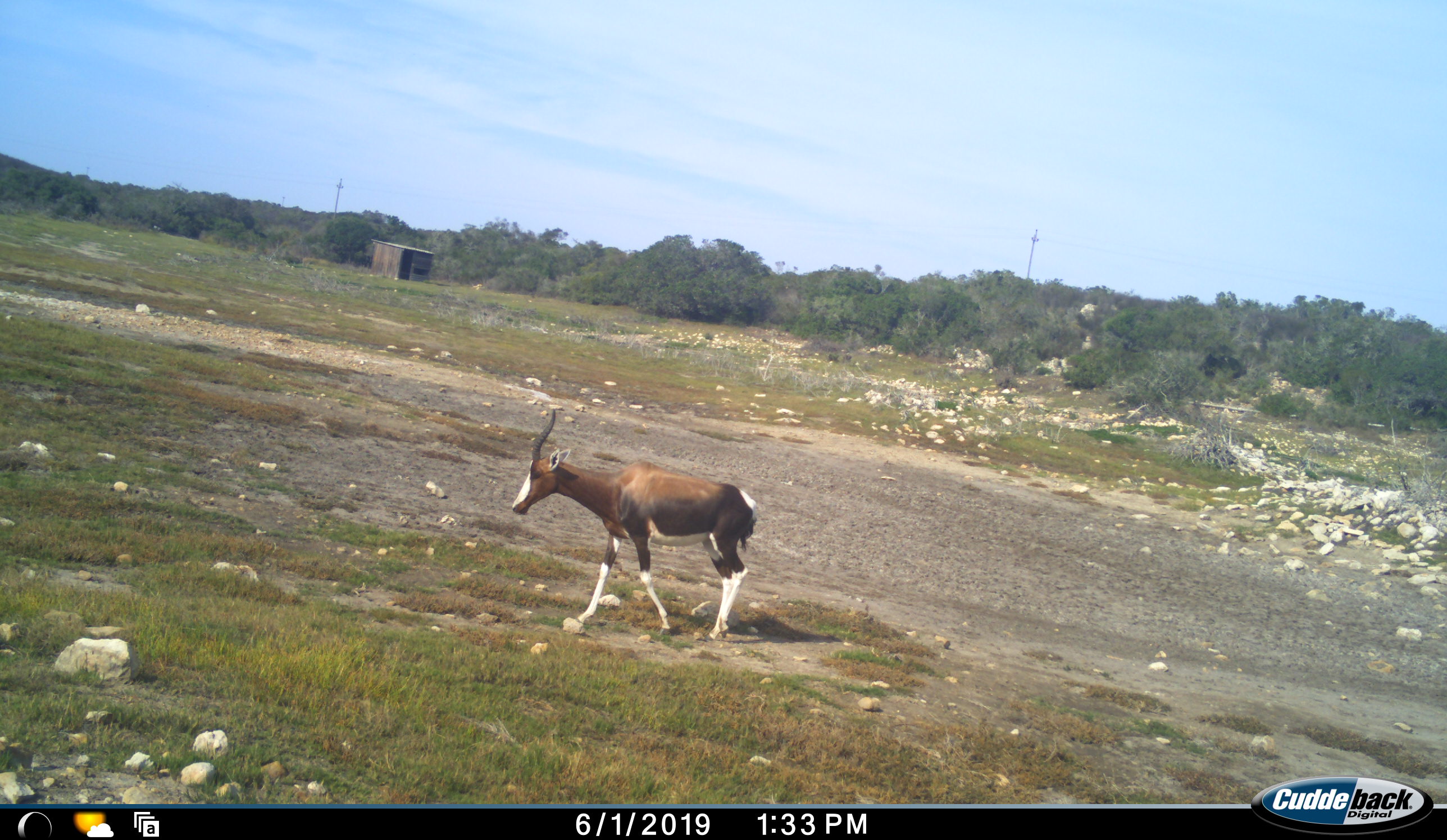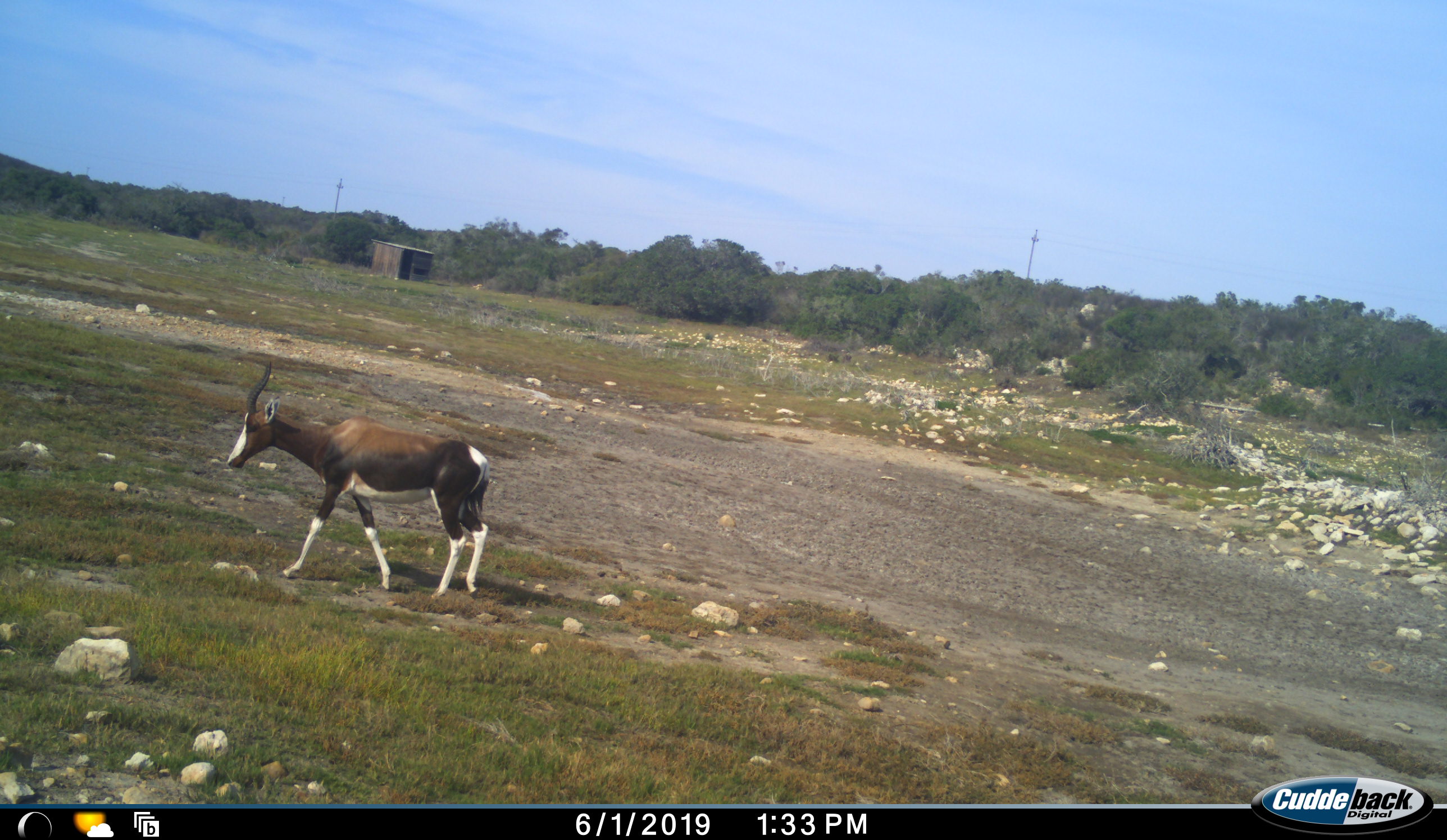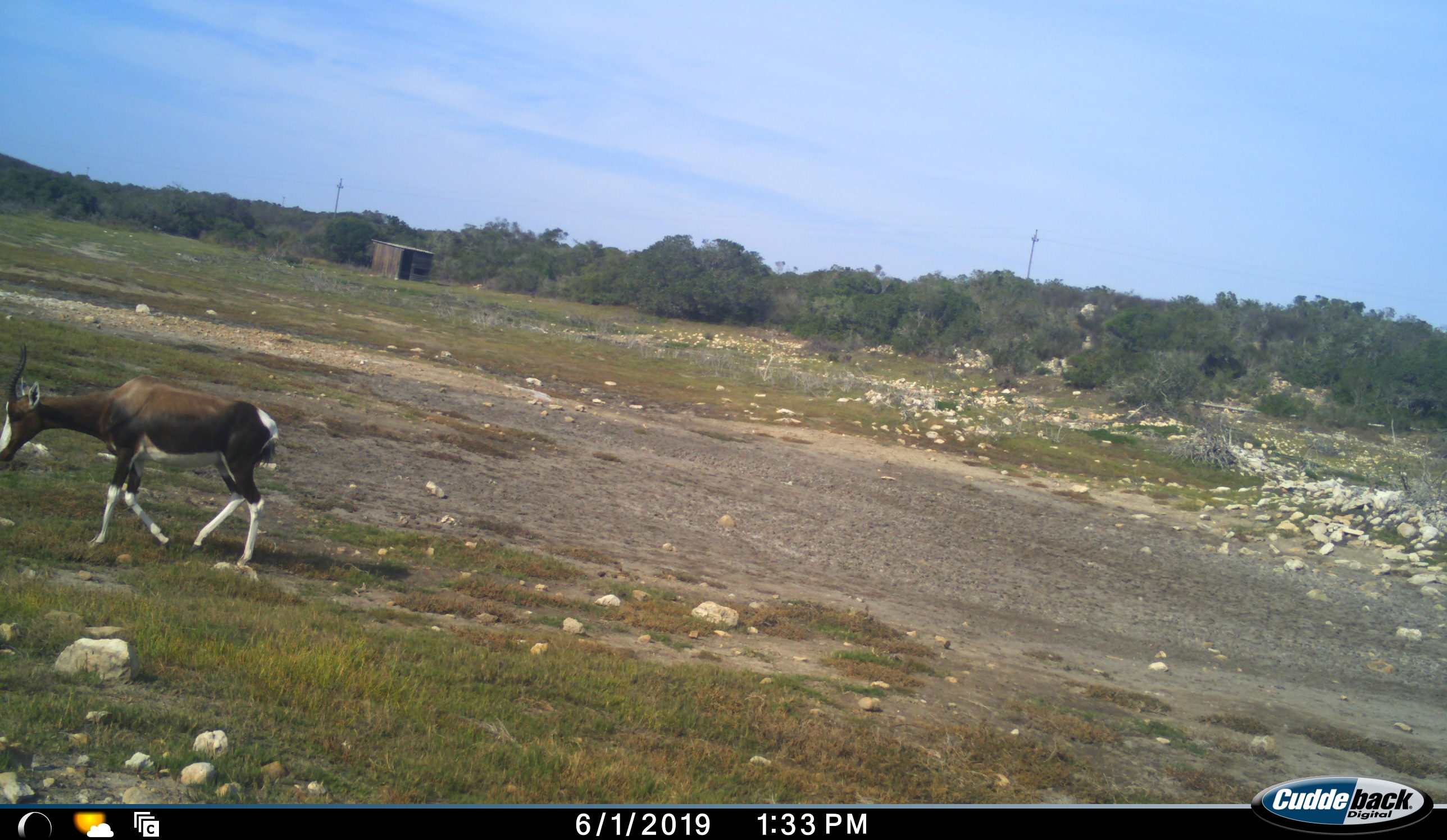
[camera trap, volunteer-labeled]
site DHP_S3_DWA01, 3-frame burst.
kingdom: Animalia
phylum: Chordata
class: Mammalia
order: Artiodactyla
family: Bovidae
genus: Damaliscus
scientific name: Damaliscus pygargus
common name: bontebok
Bontebok (Damaliscus pygargus), count 1. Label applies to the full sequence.